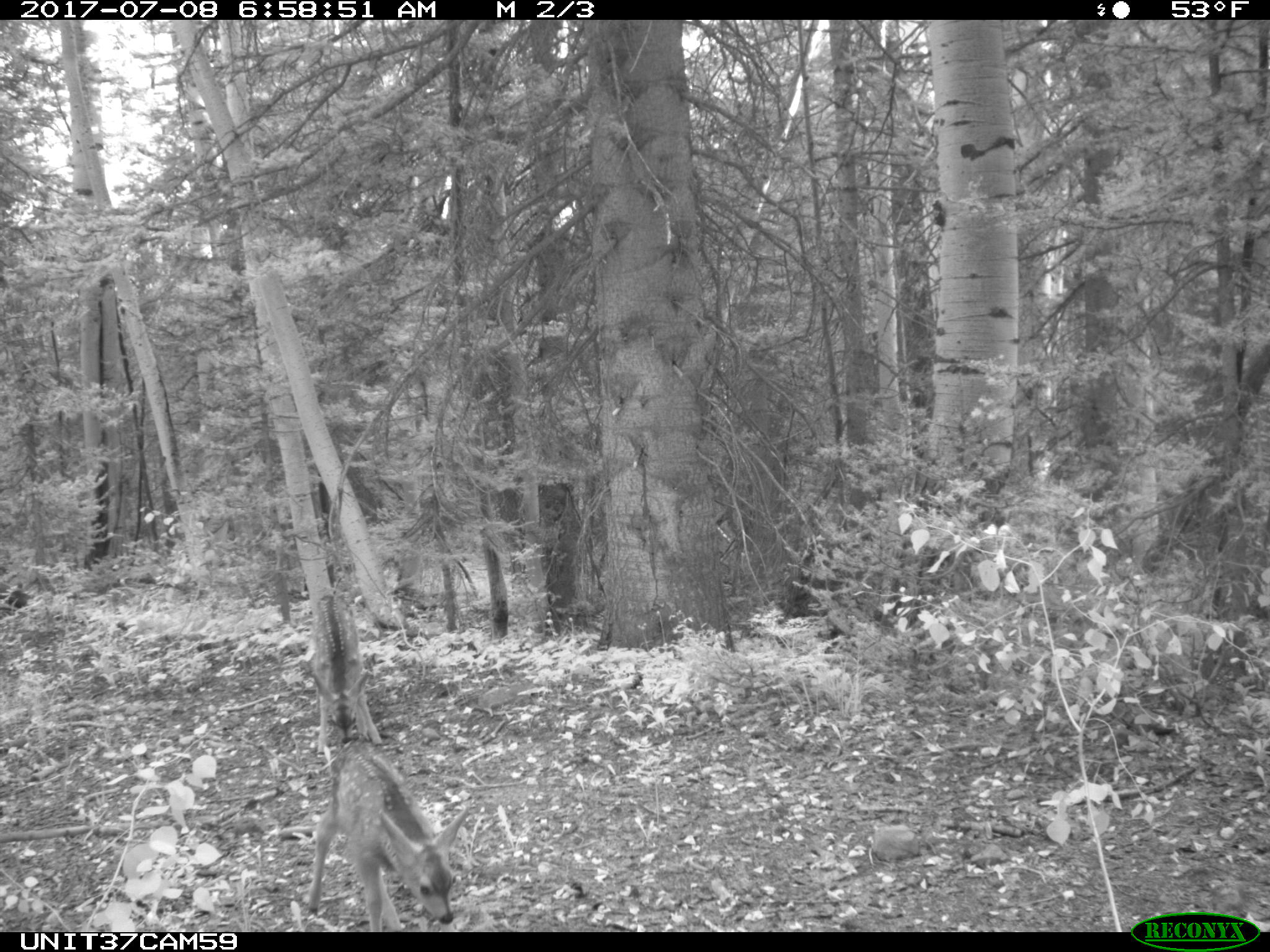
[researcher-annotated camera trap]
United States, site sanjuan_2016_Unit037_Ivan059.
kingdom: Animalia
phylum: Chordata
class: Mammalia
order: Artiodactyla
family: Cervidae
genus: Odocoileus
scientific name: Odocoileus hemionus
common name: mule deer